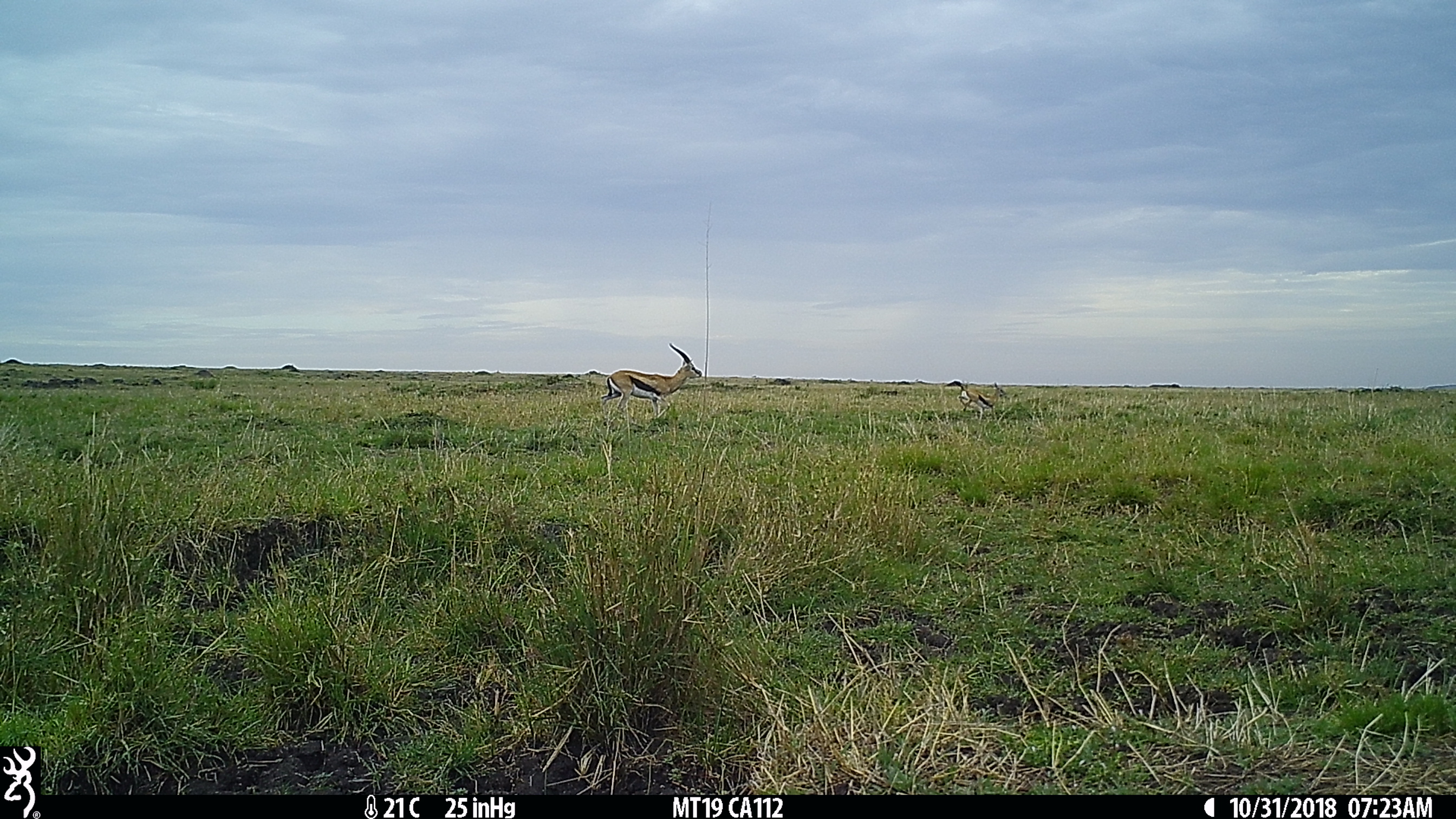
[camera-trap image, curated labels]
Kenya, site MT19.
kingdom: Animalia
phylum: Chordata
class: Mammalia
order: Artiodactyla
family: Bovidae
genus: Eudorcas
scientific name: Eudorcas thomsonii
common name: thomon's gazelle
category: gazelle thomsons